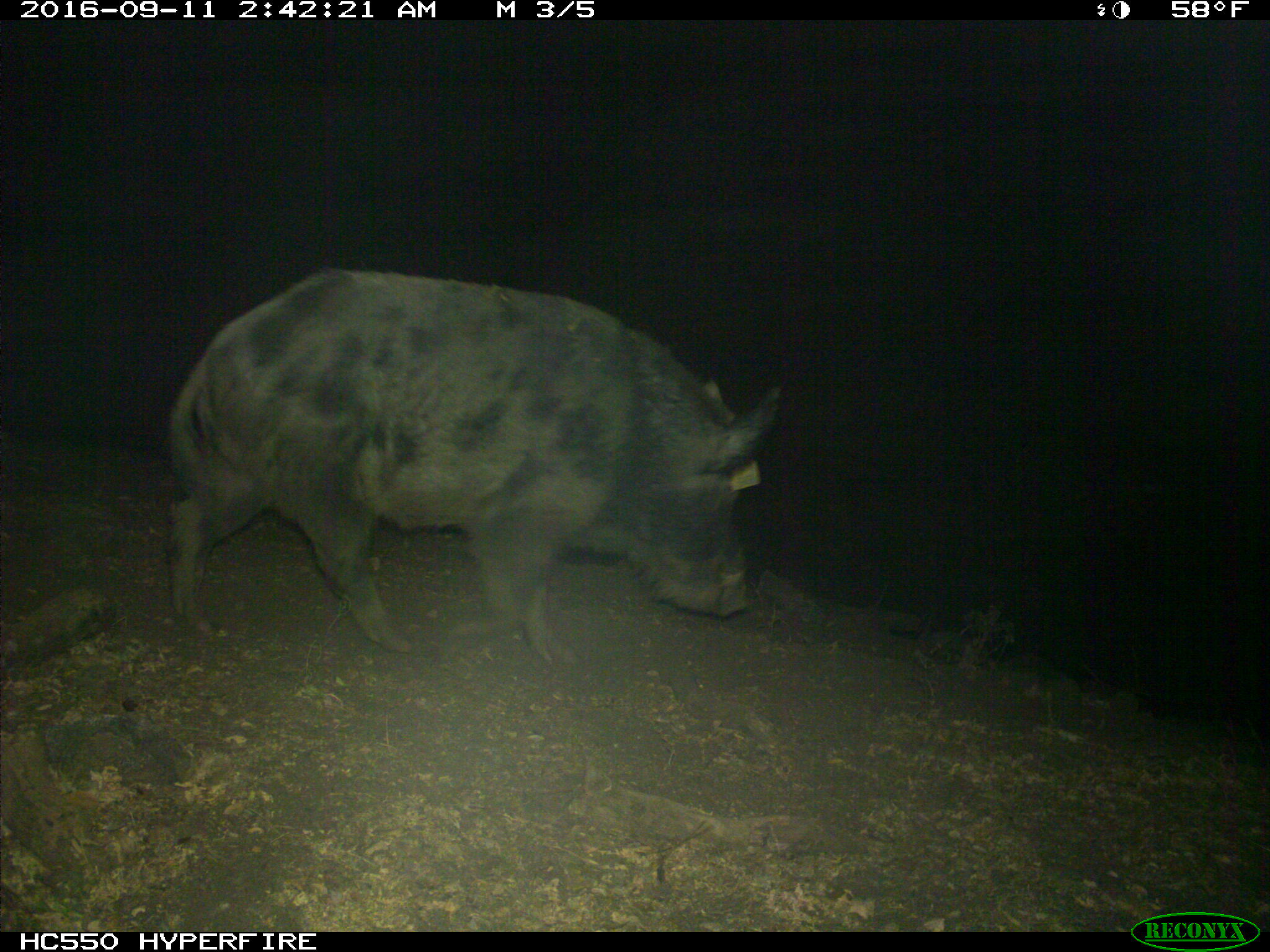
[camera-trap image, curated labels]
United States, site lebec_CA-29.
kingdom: Animalia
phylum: Chordata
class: Mammalia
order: Artiodactyla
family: Suidae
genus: Sus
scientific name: Sus scrofa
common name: wild boar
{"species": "Sus scrofa (wild boar)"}